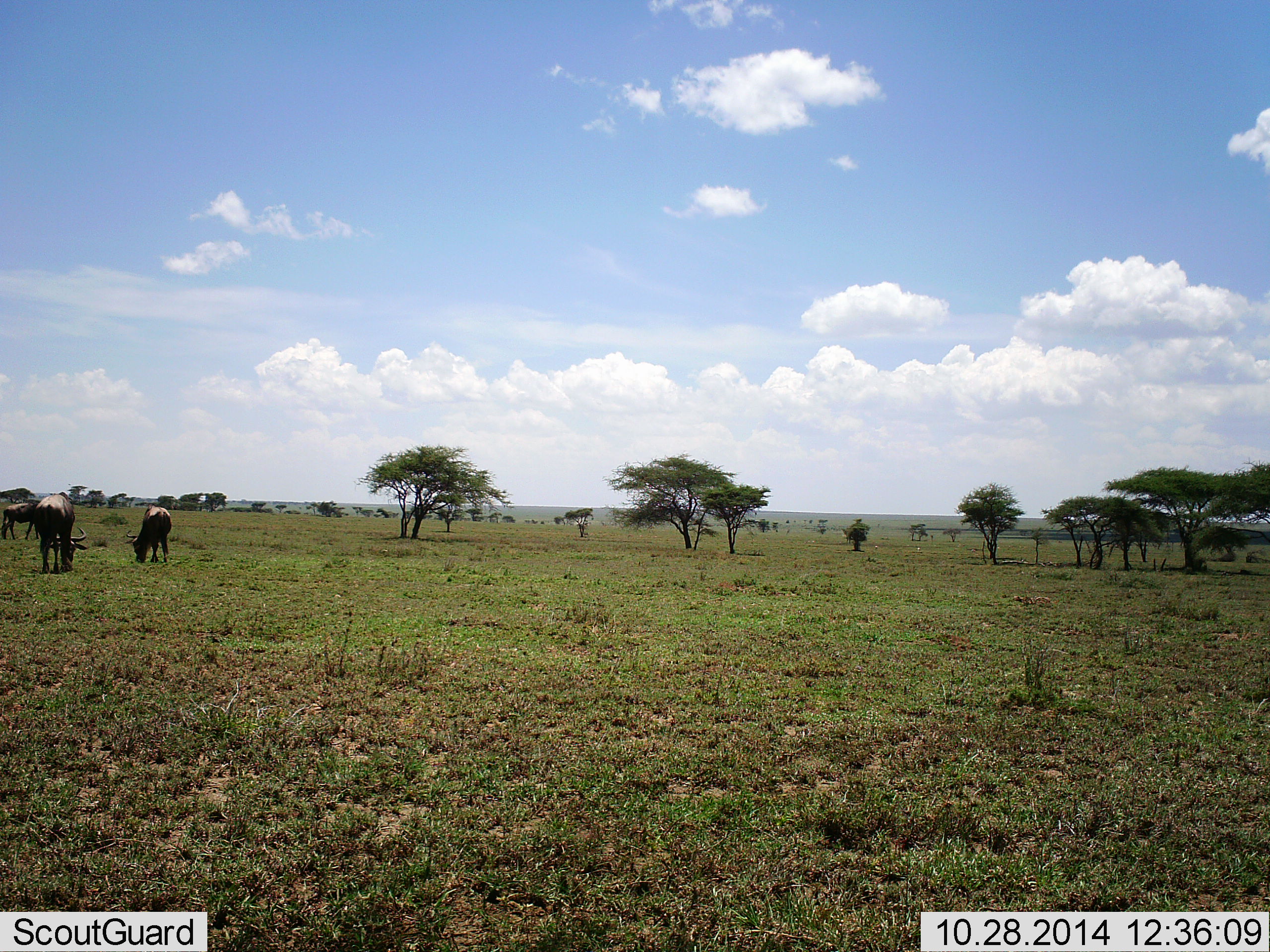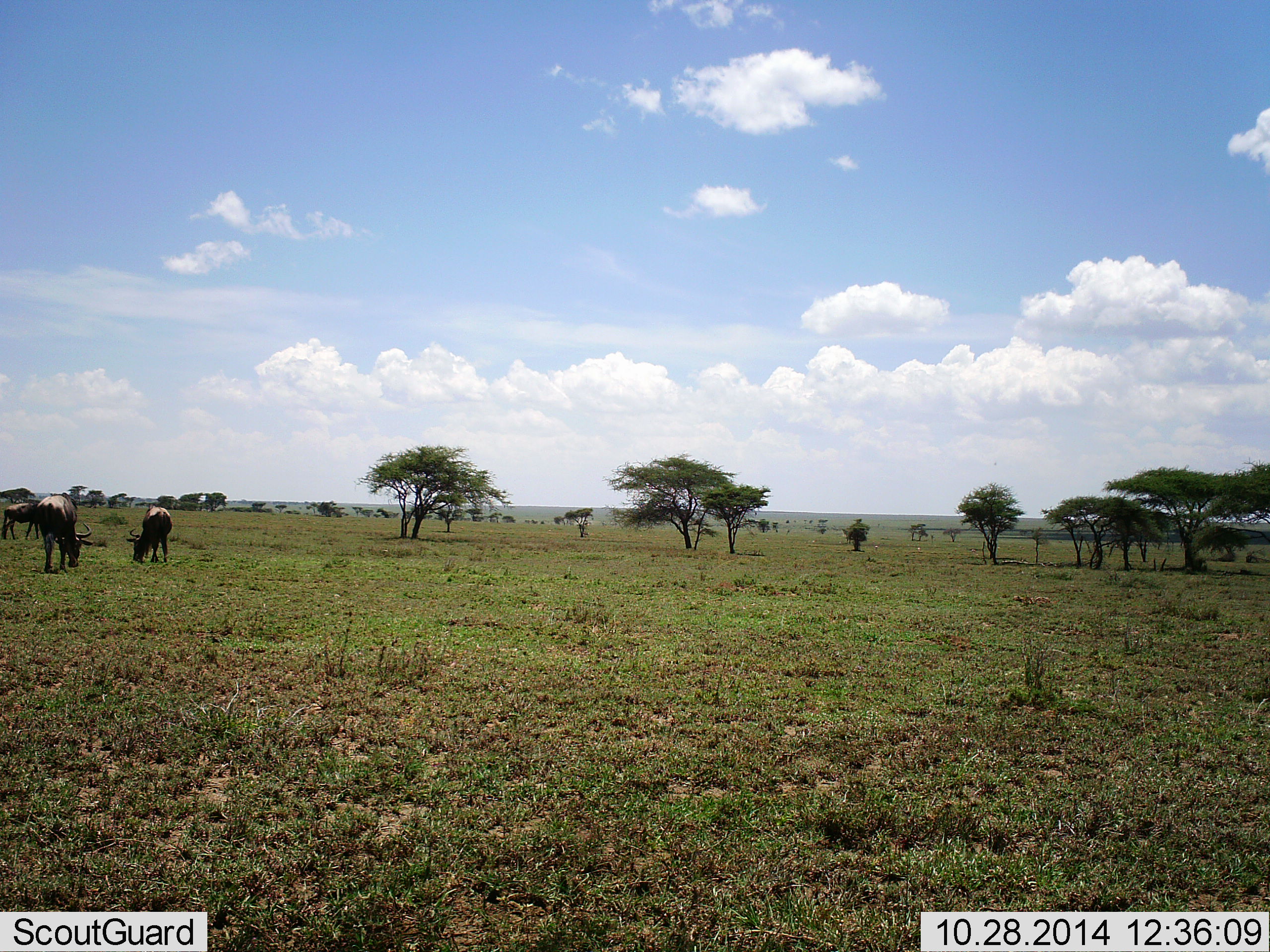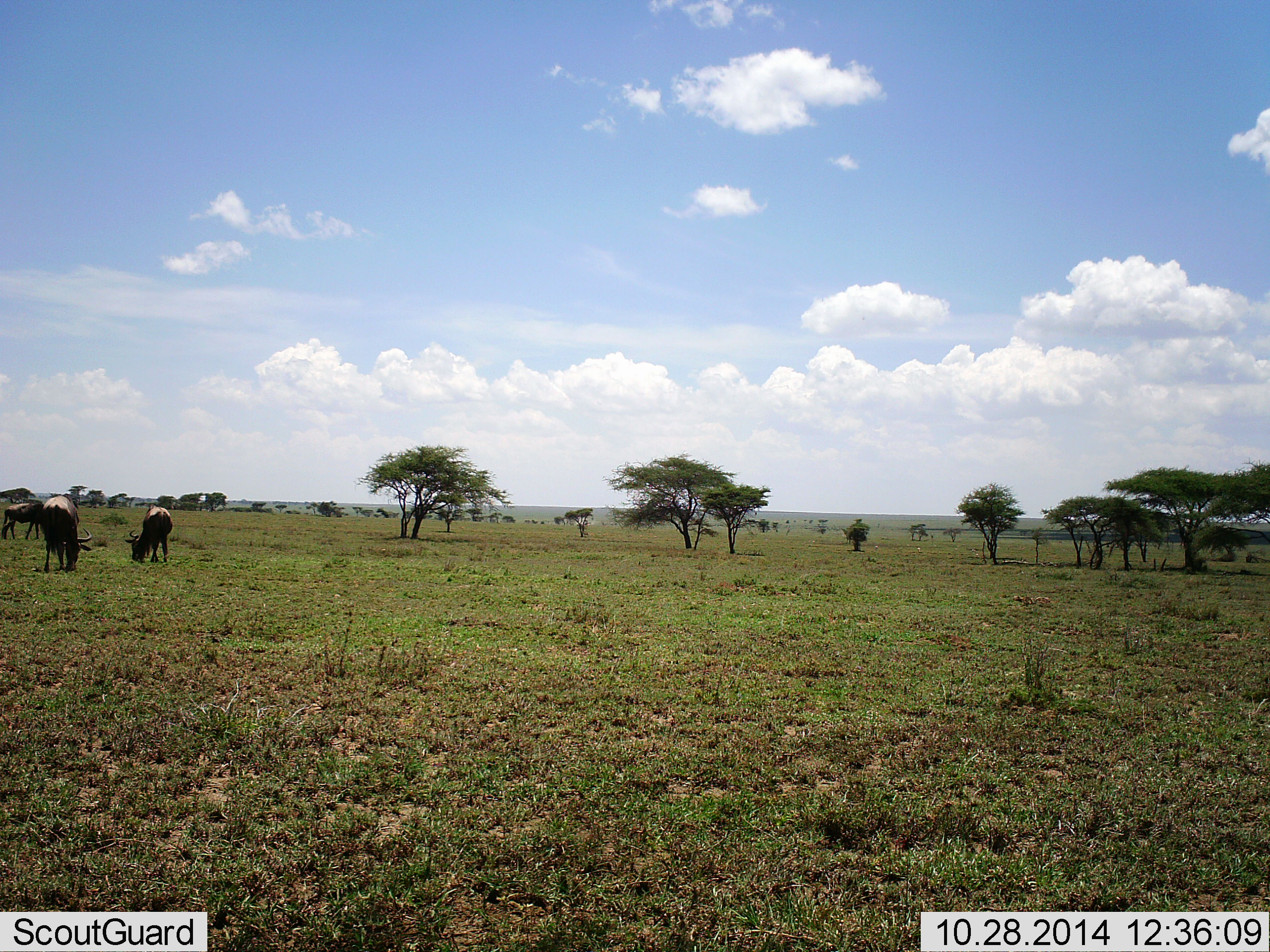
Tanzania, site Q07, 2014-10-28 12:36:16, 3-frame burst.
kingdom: Animalia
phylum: Chordata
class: Mammalia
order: Artiodactyla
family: Bovidae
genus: Connochaetes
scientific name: Connochaetes taurinus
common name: blue wildebeest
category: wildebeest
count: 3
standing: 40%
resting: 0%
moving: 0%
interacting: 0%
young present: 0%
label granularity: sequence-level